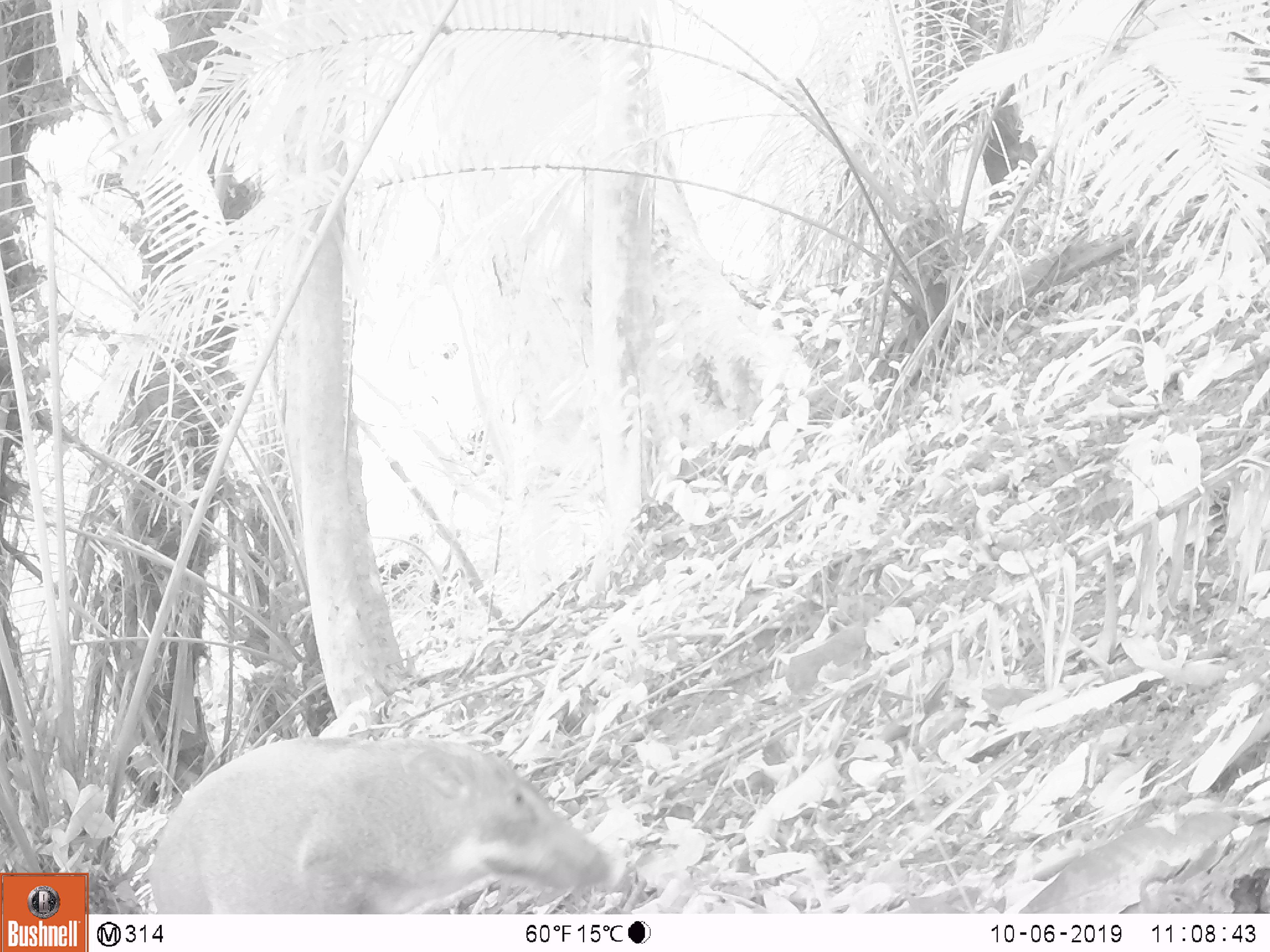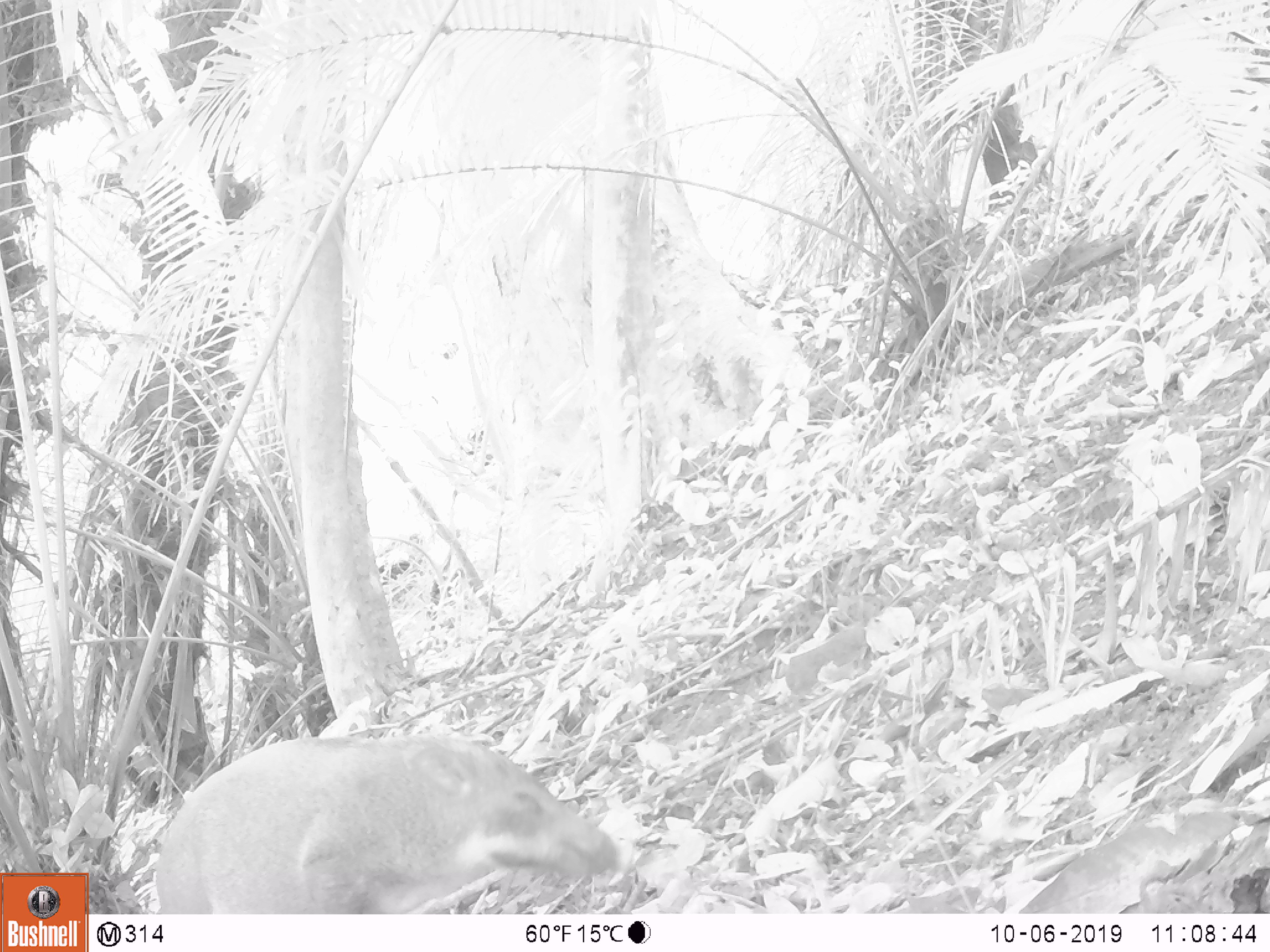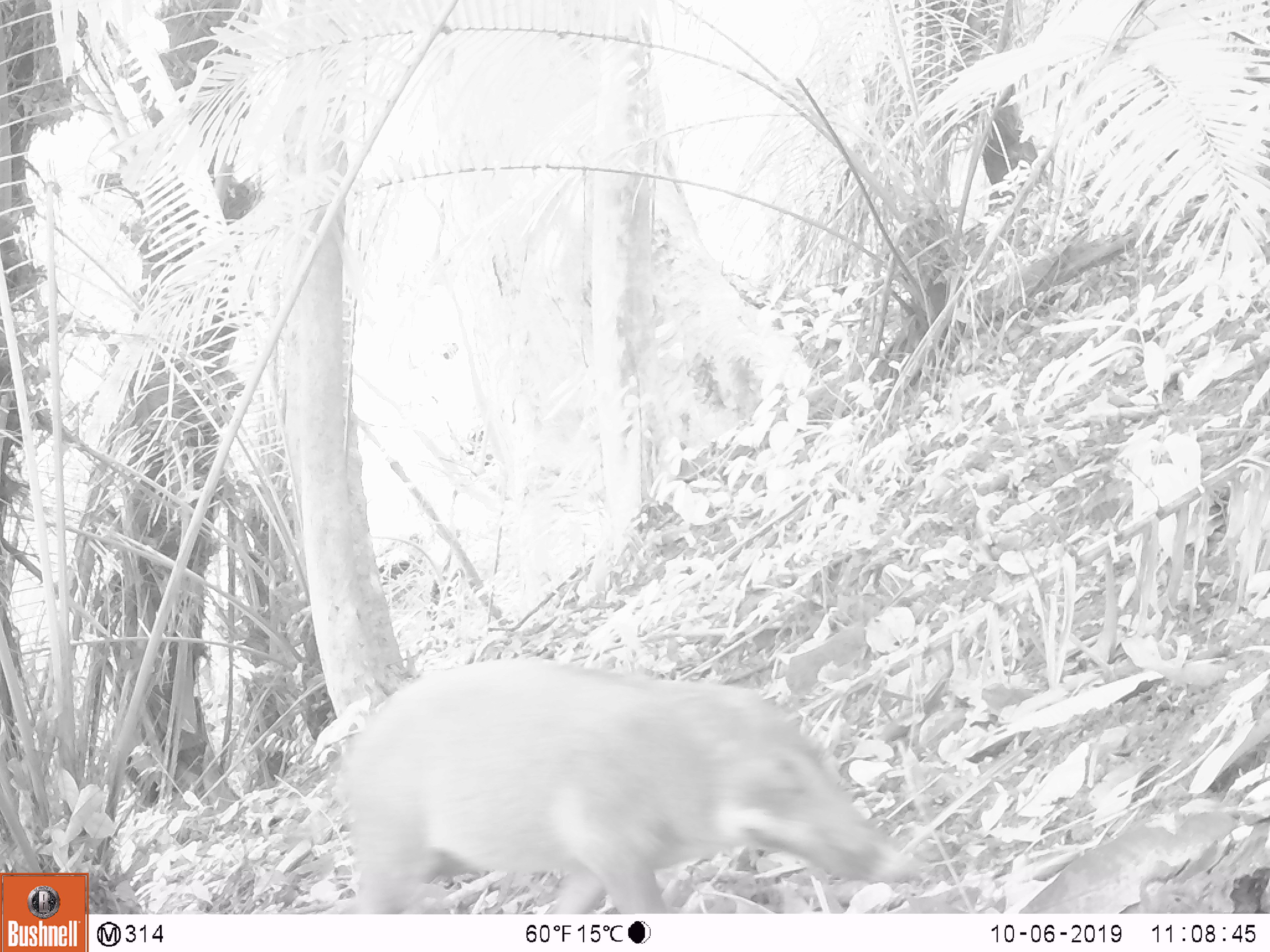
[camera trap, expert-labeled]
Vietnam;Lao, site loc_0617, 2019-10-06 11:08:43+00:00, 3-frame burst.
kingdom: Animalia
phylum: Chordata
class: Mammalia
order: Artiodactyla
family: Suidae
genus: Sus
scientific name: Sus scrofa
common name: eurasian wild pig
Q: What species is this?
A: Eurasian wild pig (Sus scrofa).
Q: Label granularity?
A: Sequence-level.